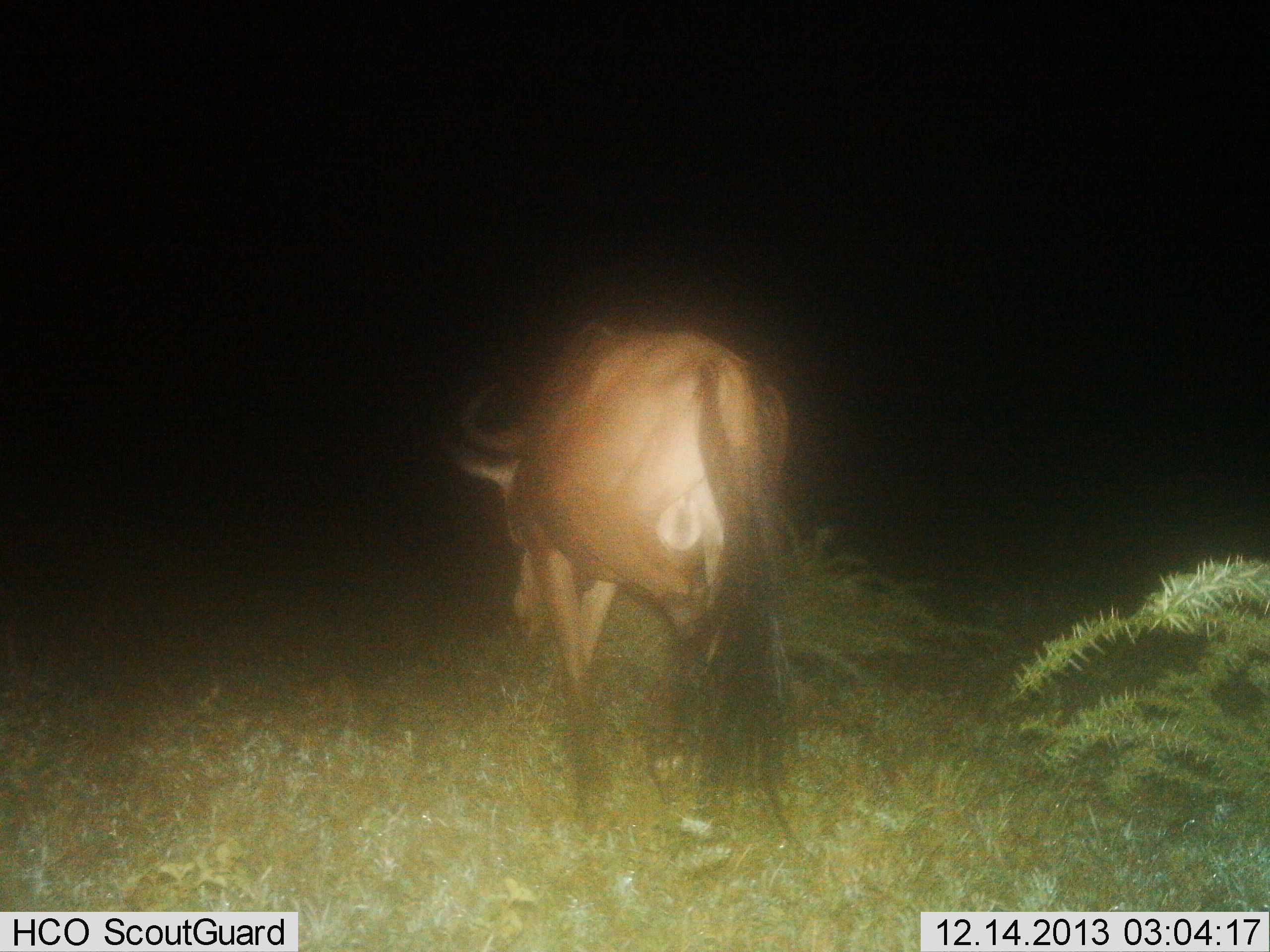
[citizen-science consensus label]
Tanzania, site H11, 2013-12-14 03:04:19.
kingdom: Animalia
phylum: Chordata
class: Mammalia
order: Artiodactyla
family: Bovidae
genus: Connochaetes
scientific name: Connochaetes taurinus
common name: blue wildebeest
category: wildebeest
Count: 1.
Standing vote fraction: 30%.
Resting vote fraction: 0%.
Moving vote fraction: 40%.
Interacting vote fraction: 0%.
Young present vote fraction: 0%.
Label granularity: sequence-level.